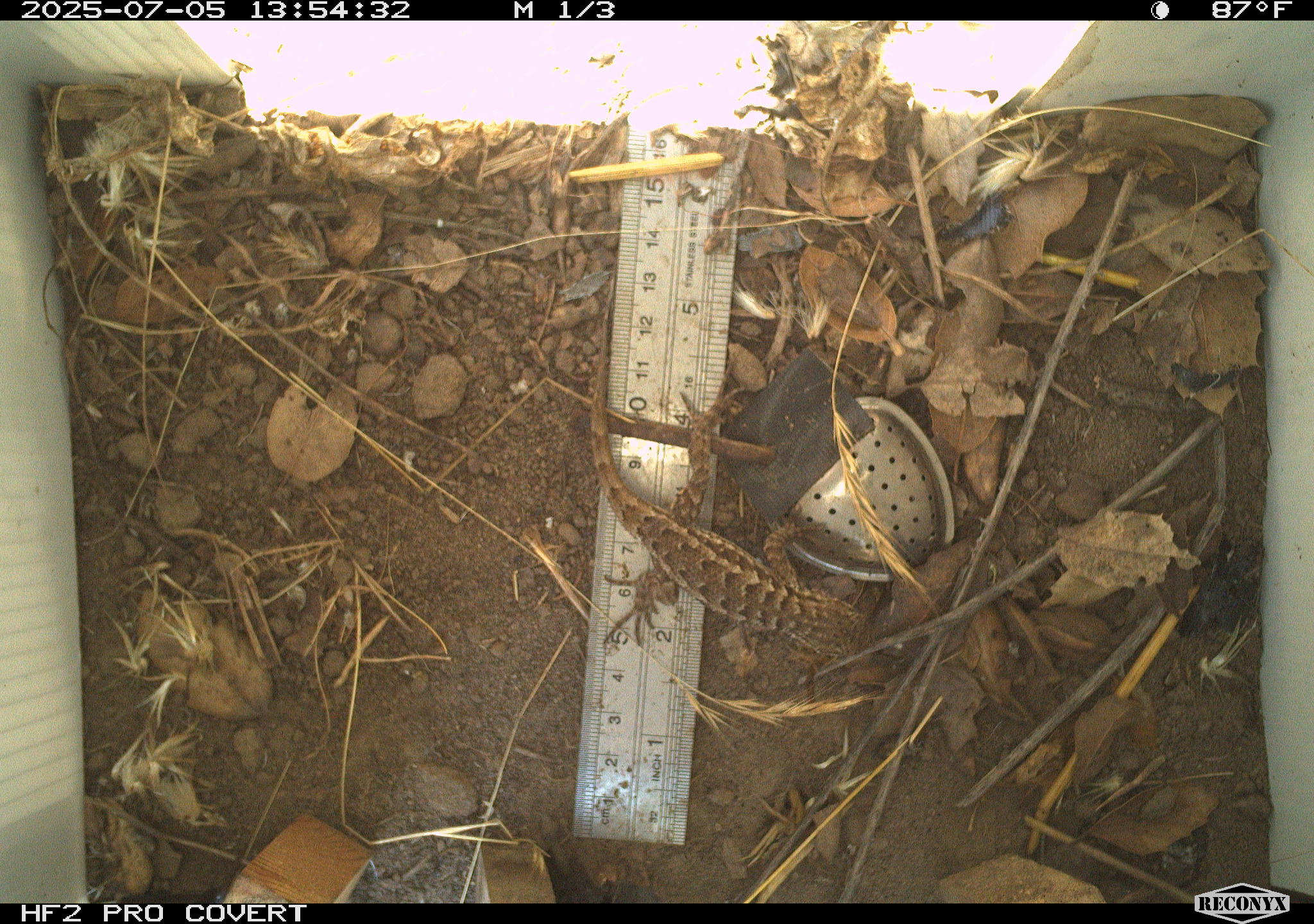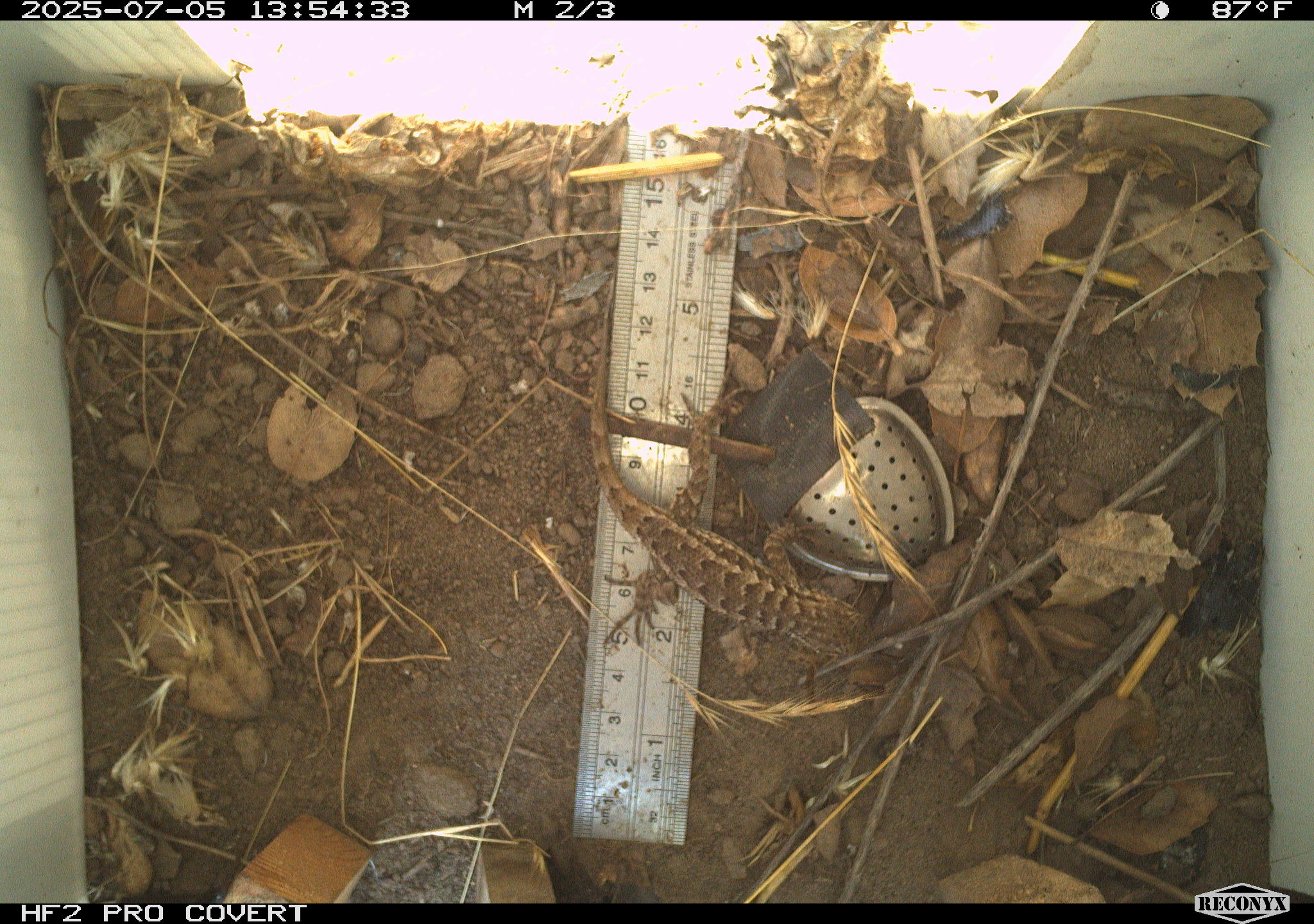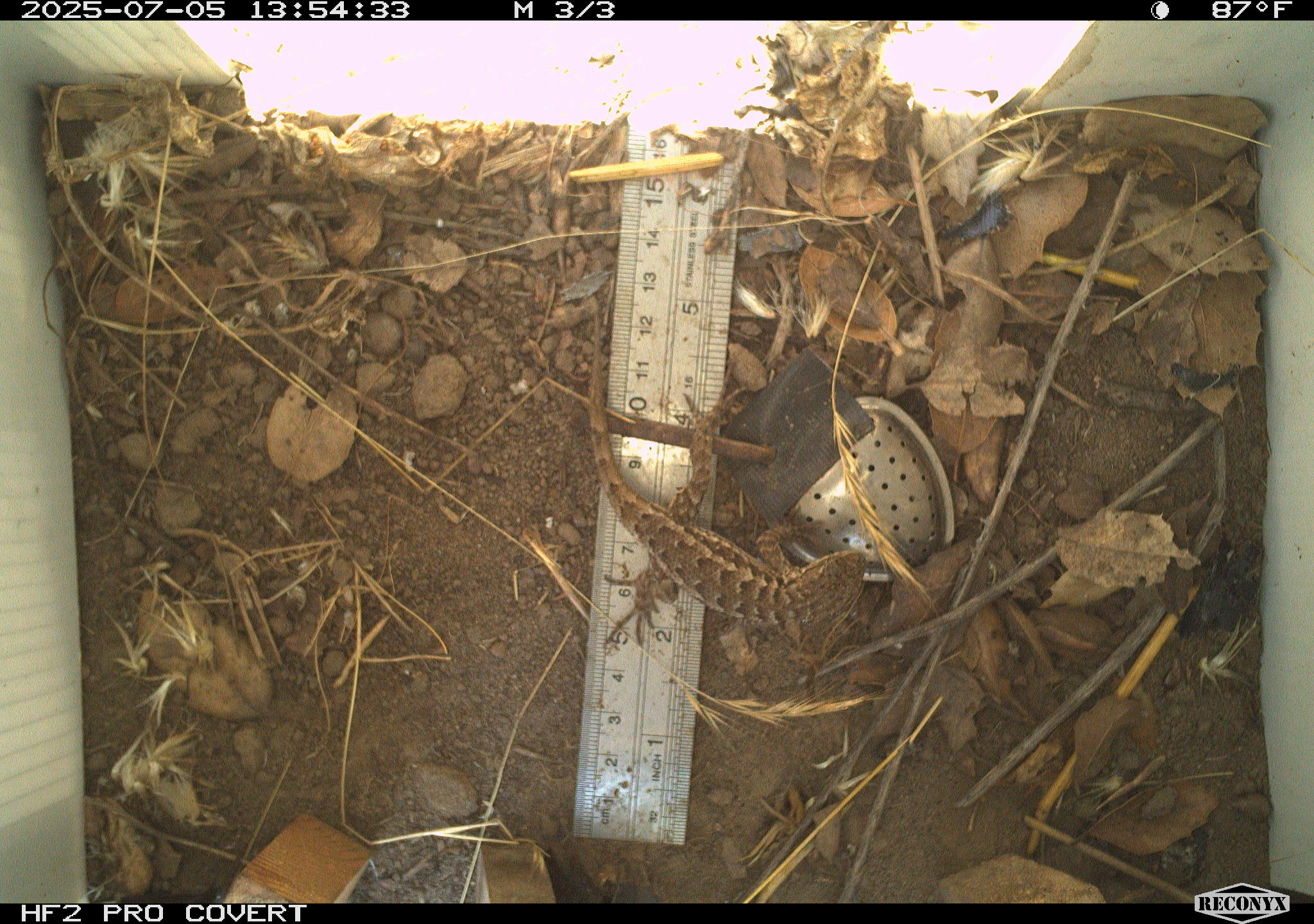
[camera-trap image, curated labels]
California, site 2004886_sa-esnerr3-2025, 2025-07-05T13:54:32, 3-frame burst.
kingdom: Animalia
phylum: Chordata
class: Reptilia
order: Squamata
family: Phrynosomatidae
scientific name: Phrynosomatidae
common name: north american spiny lizards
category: sceloporus/uta species